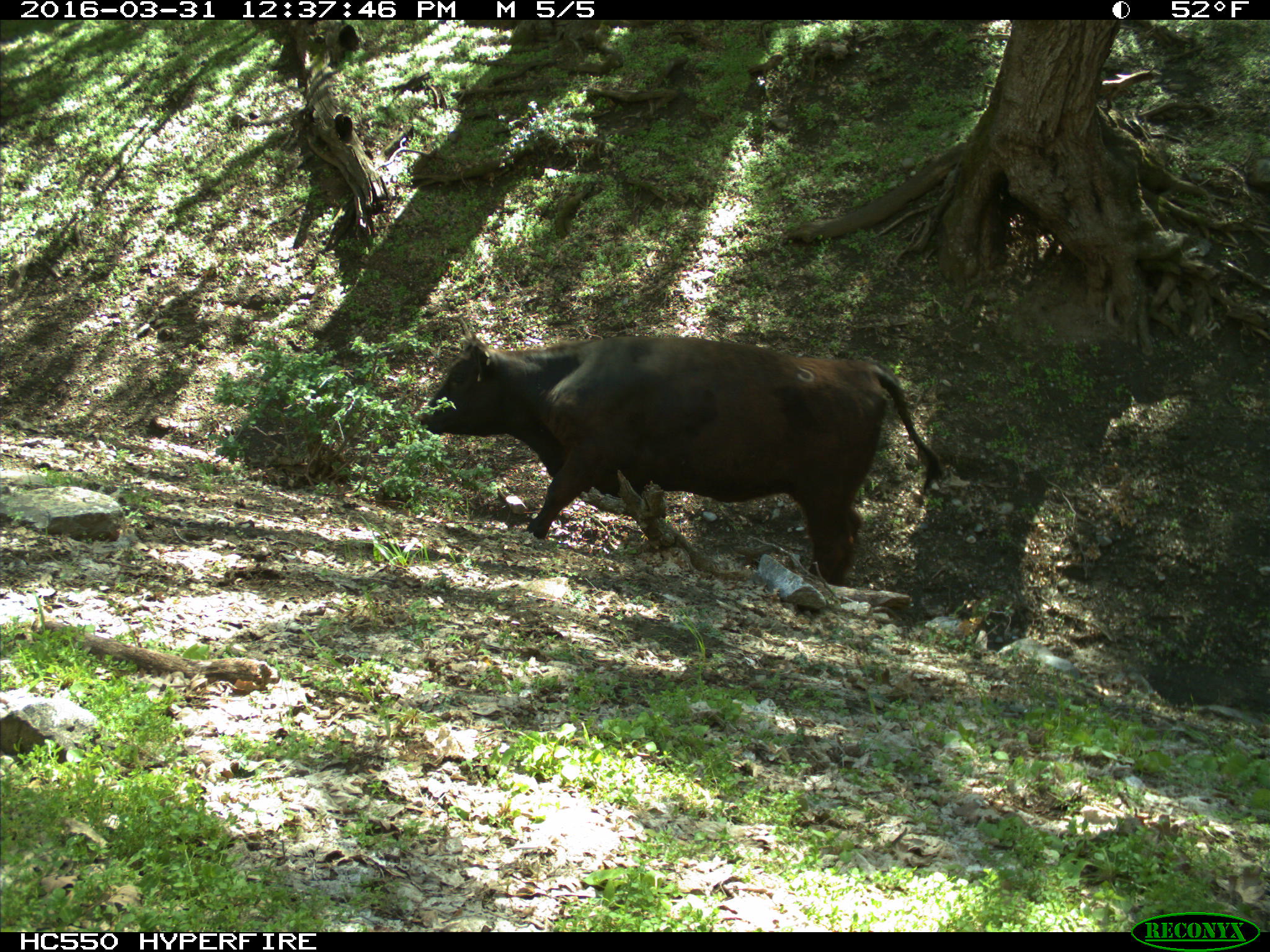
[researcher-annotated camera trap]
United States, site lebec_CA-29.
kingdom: Animalia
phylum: Chordata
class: Mammalia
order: Artiodactyla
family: Bovidae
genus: Bos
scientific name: Bos taurus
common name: domestic cow